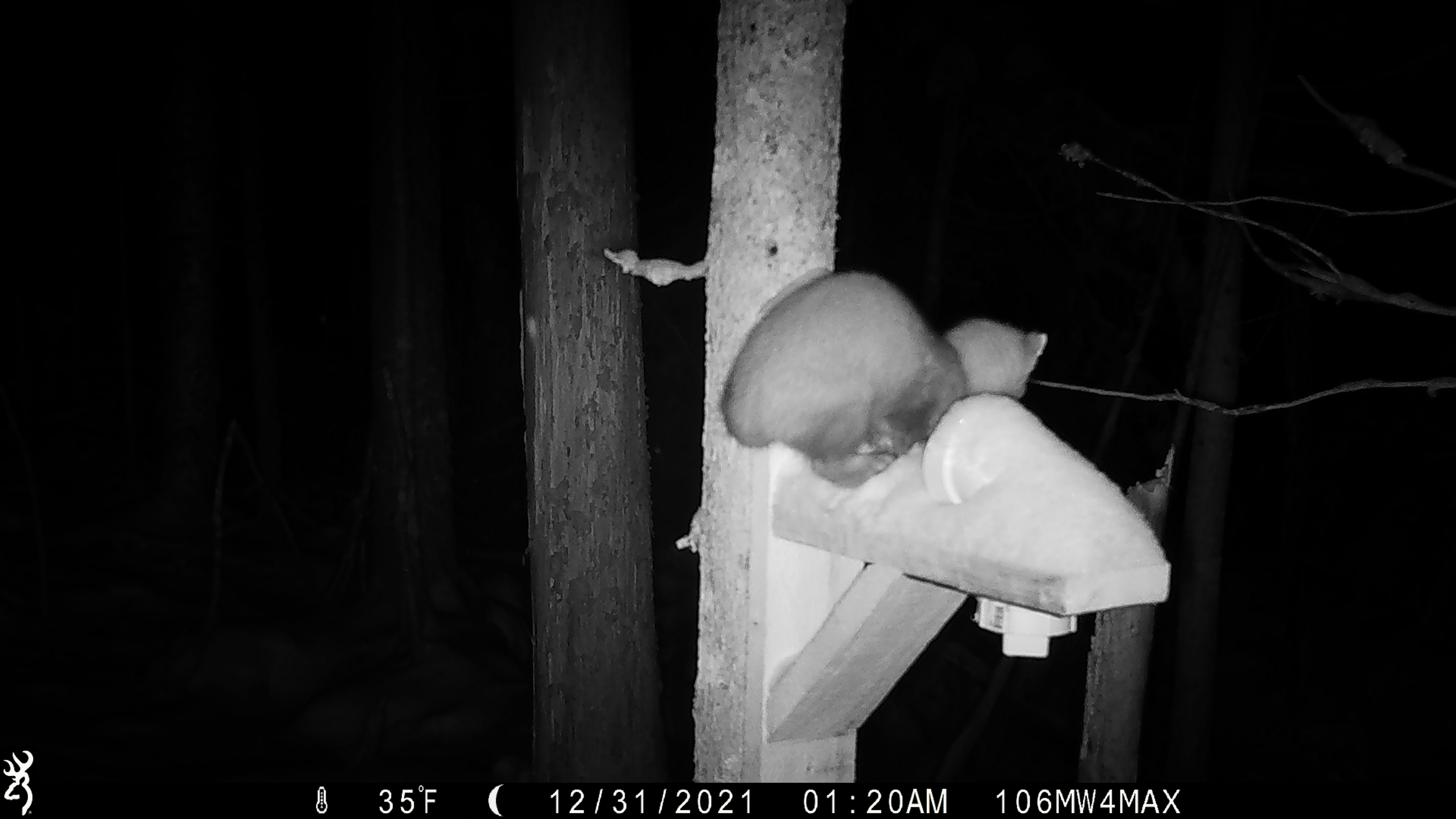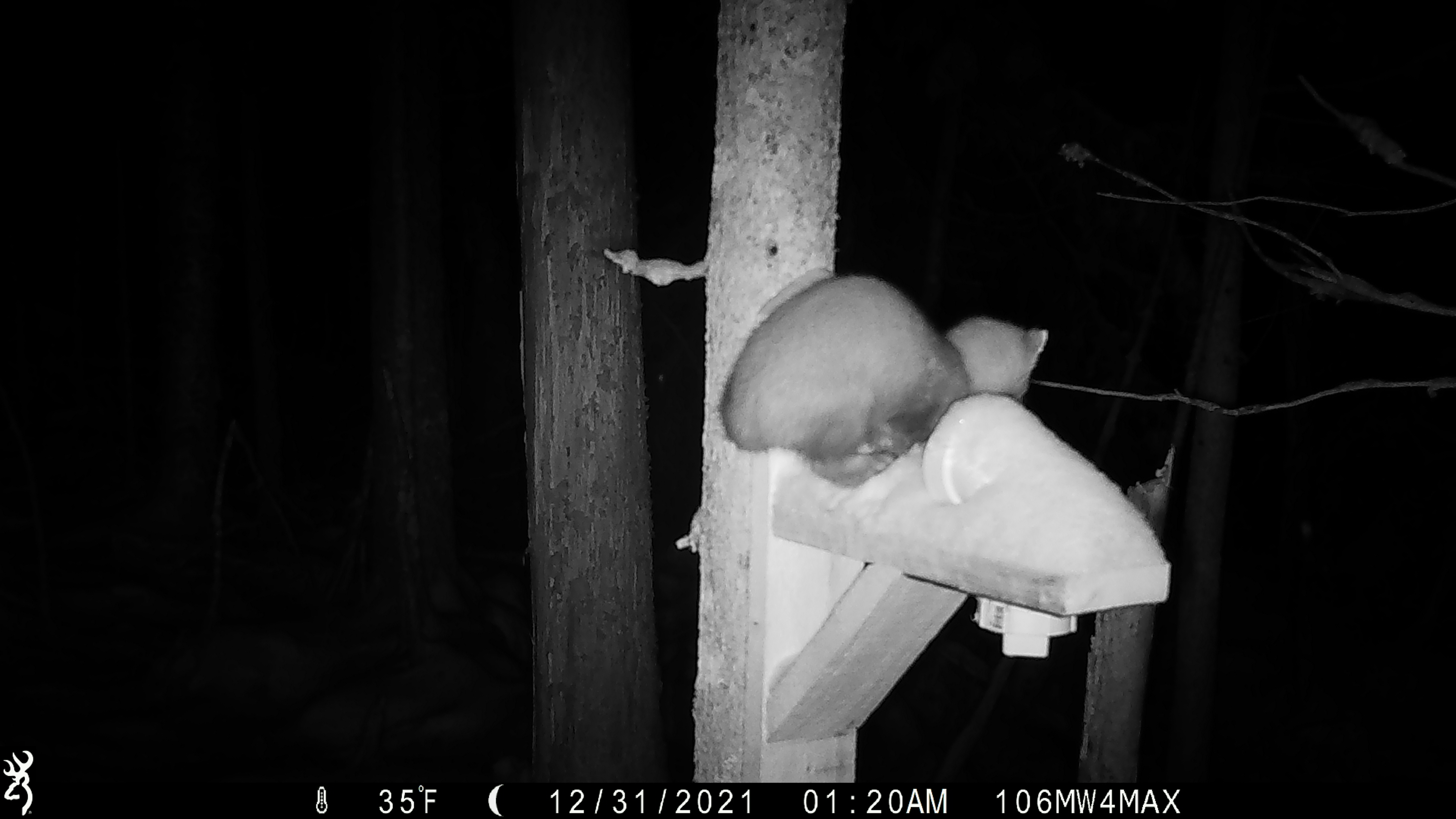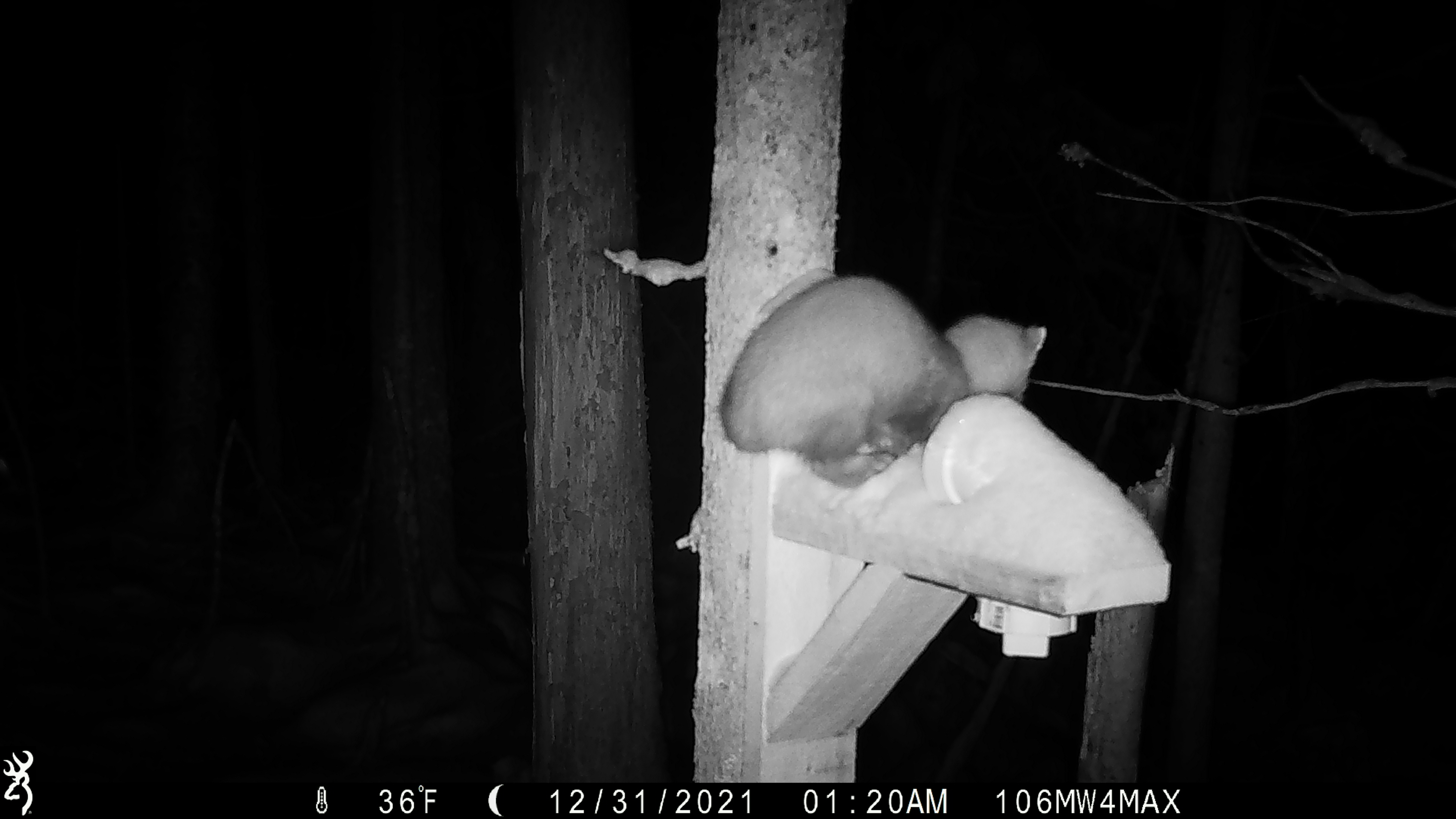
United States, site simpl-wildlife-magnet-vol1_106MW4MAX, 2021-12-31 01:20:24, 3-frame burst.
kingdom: Animalia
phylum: Chordata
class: Mammalia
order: Carnivora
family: Mustelidae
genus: Martes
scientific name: Martes americana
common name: american marten